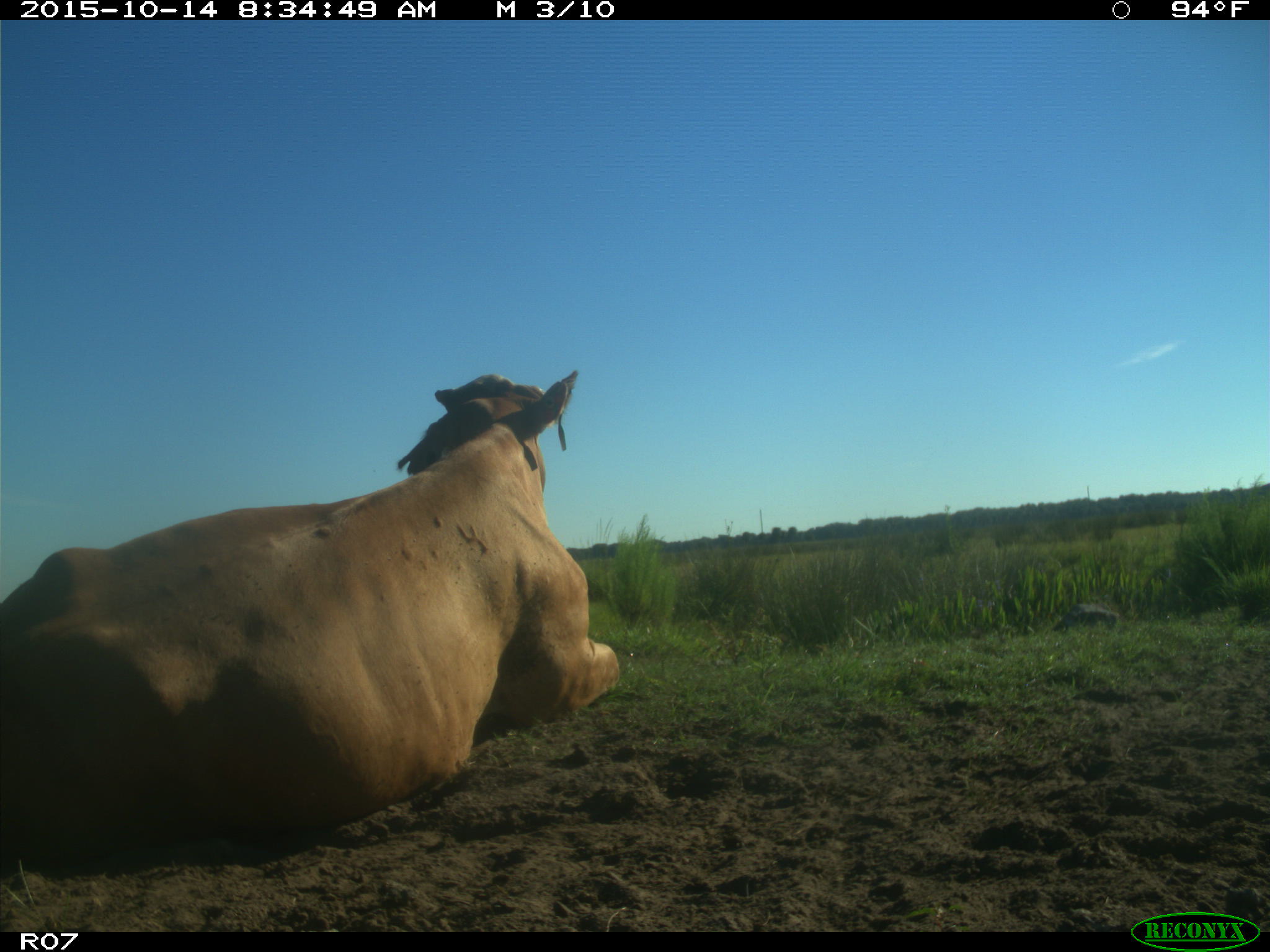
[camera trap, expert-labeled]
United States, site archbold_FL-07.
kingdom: Animalia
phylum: Chordata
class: Mammalia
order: Artiodactyla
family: Bovidae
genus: Bos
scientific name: Bos taurus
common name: domestic cow